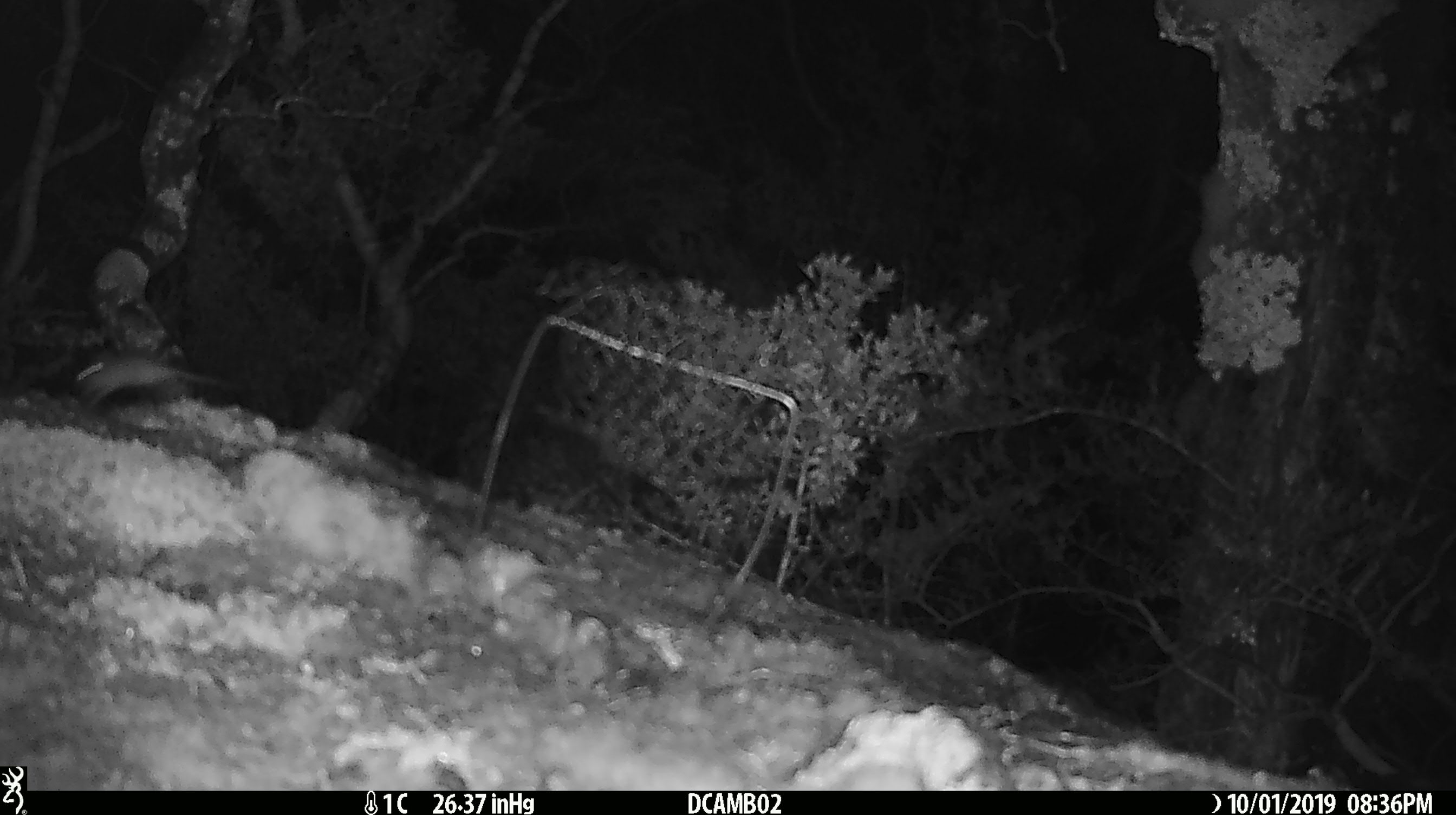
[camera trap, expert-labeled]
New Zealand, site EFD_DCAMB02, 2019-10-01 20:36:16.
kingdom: Animalia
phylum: Chordata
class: Mammalia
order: Rodentia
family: Muridae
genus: Mus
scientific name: Mus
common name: mouse